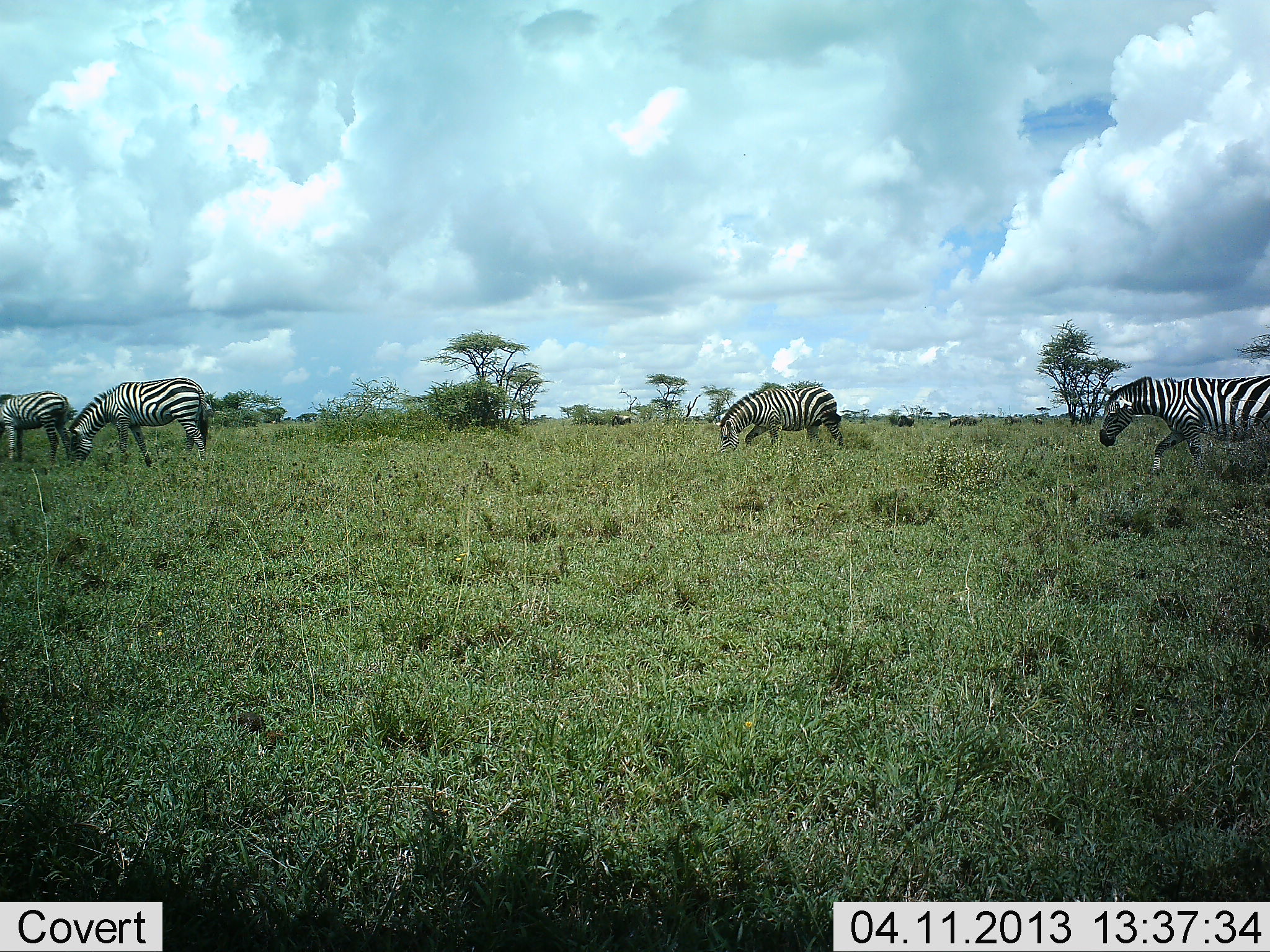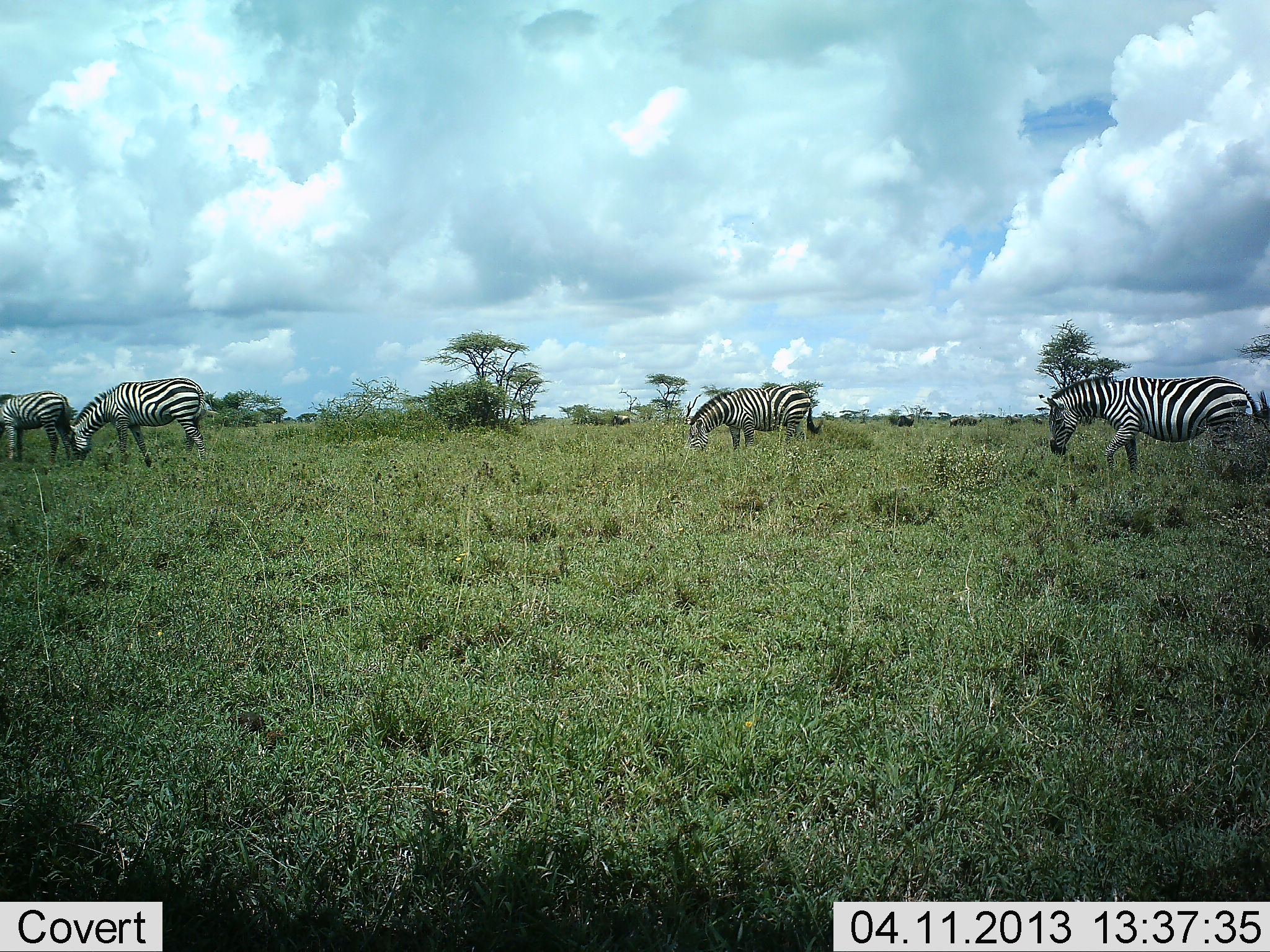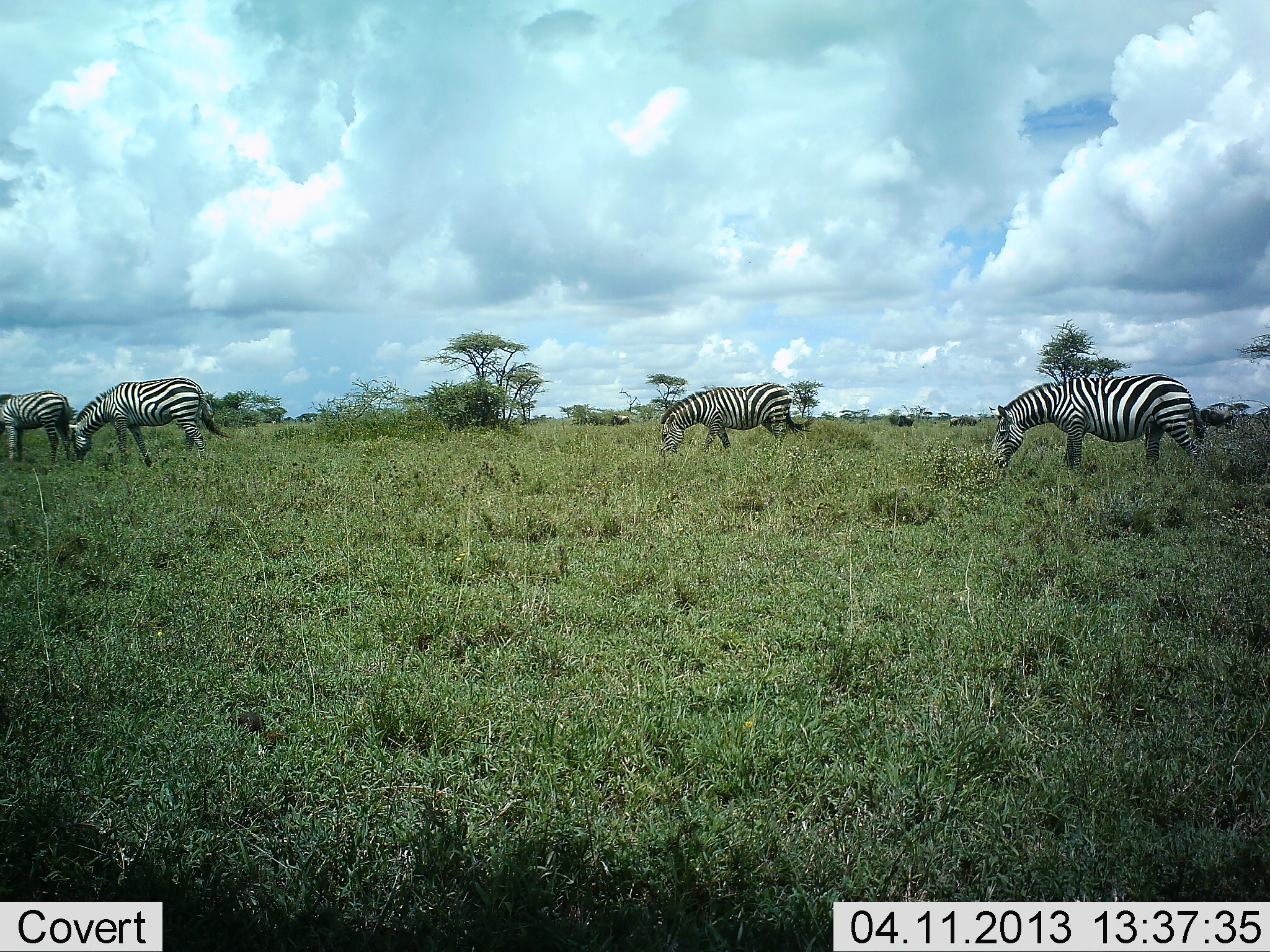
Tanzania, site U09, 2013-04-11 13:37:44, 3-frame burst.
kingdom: Animalia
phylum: Chordata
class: Mammalia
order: Perissodactyla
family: Equidae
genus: Equus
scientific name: Equus quagga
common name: plains zebra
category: zebra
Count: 4.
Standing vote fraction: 40%.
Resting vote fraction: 5%.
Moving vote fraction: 60%.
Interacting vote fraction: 0%.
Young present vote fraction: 0%.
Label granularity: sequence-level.